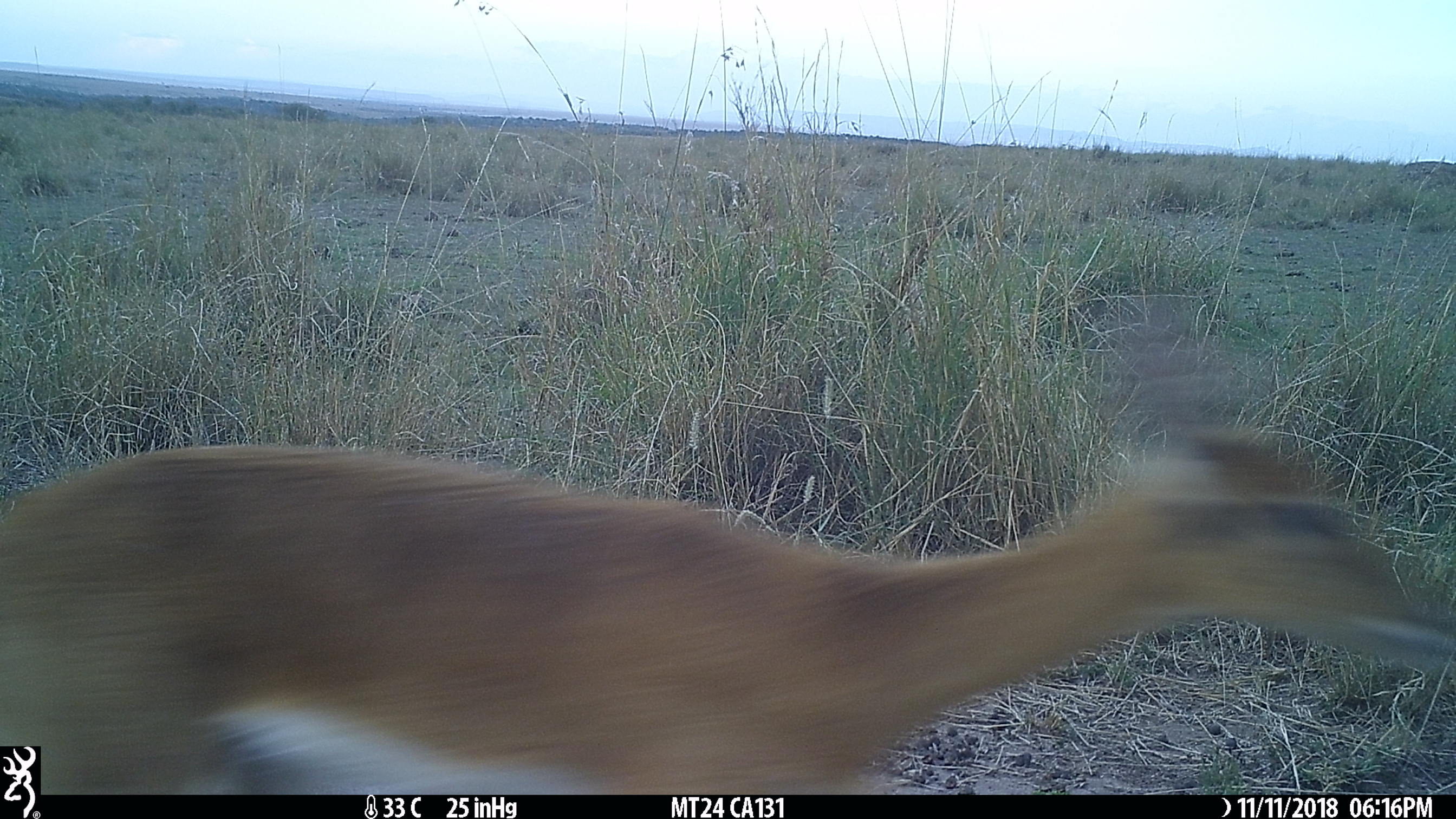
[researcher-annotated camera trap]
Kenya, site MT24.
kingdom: Animalia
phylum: Chordata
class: Mammalia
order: Artiodactyla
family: Bovidae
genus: Ourebia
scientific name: Ourebia ourebi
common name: oribi